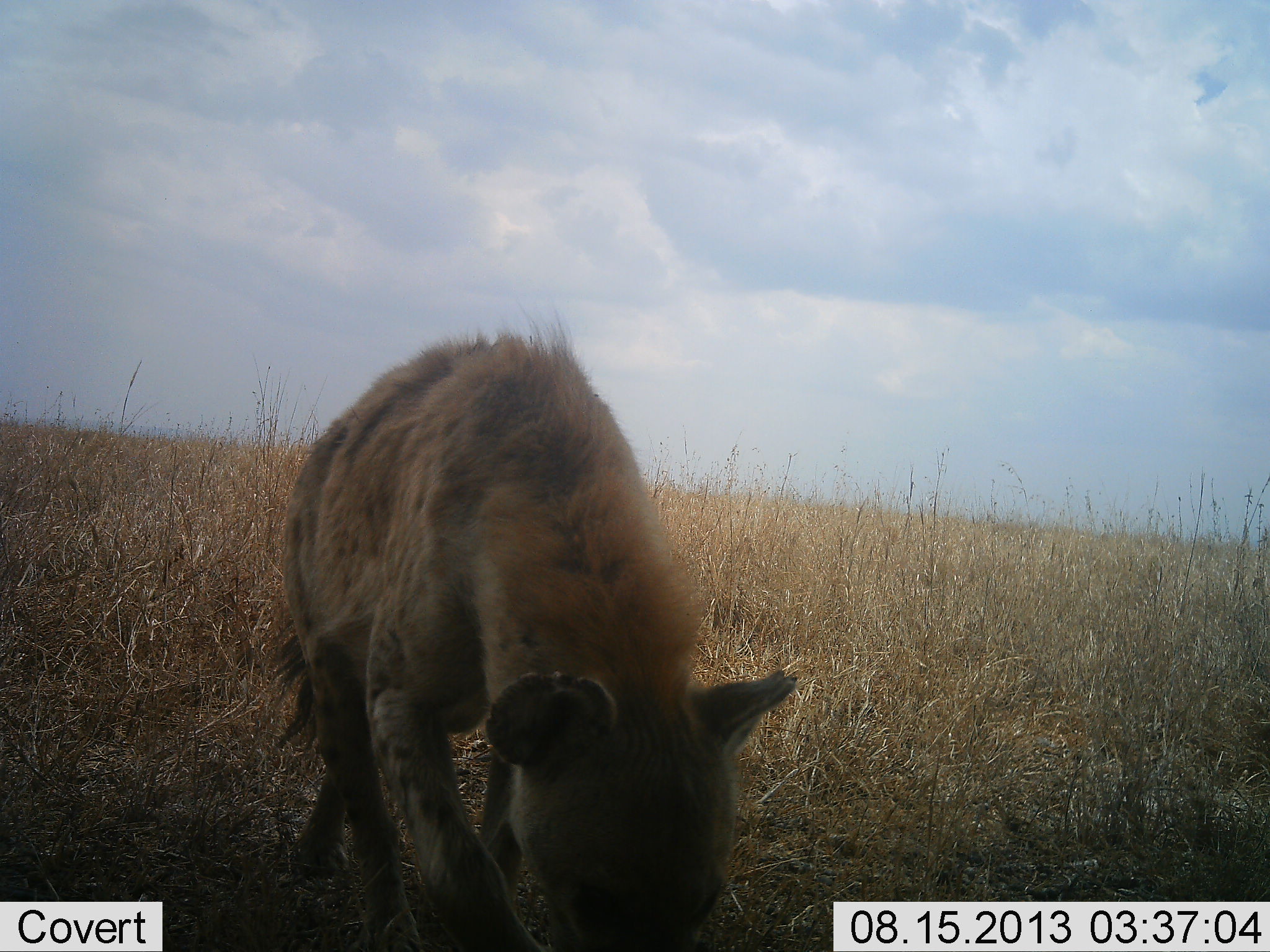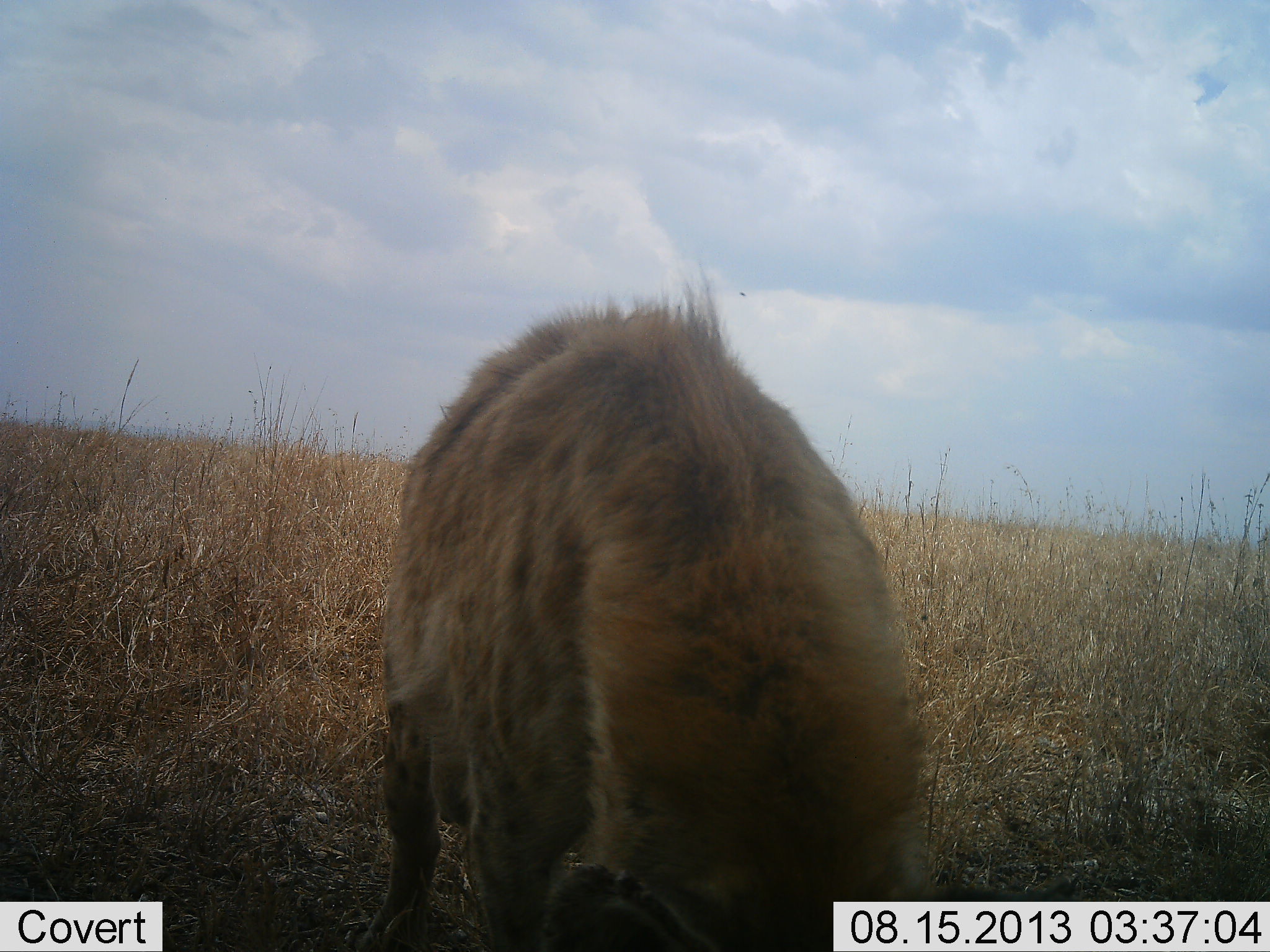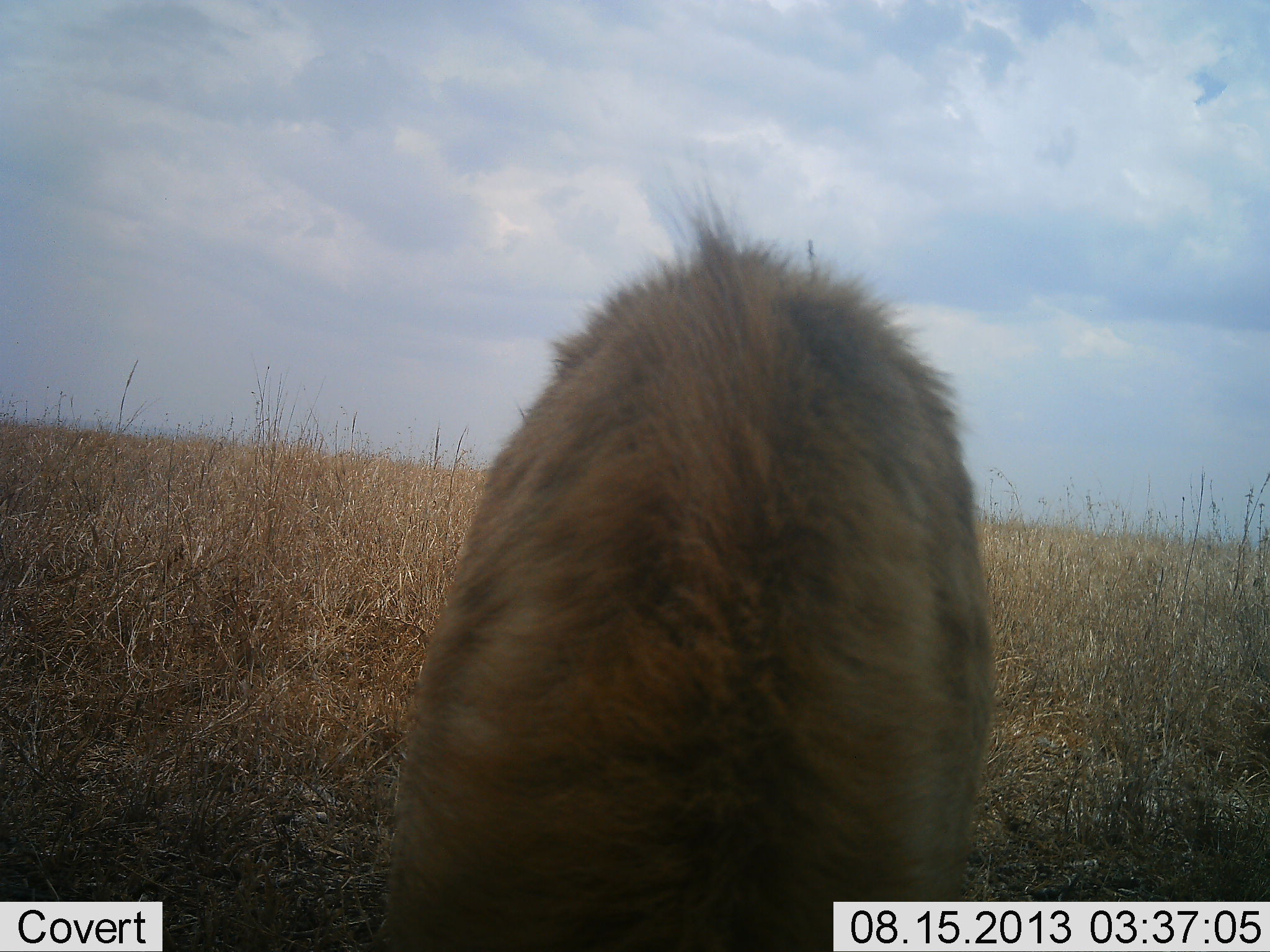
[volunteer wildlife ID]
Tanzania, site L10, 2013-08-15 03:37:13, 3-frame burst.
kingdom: Animalia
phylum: Chordata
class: Mammalia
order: Carnivora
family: Hyaenidae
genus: Crocuta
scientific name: Crocuta crocuta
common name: spotted hyena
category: hyenaspotted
Hyenaspotted (spotted hyena) (Crocuta crocuta), count 1. Behavior (volunteer vote fractions): standing 19%, resting 0%, moving 74%, interacting 4%. Young present (vote fraction): 0%. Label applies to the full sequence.